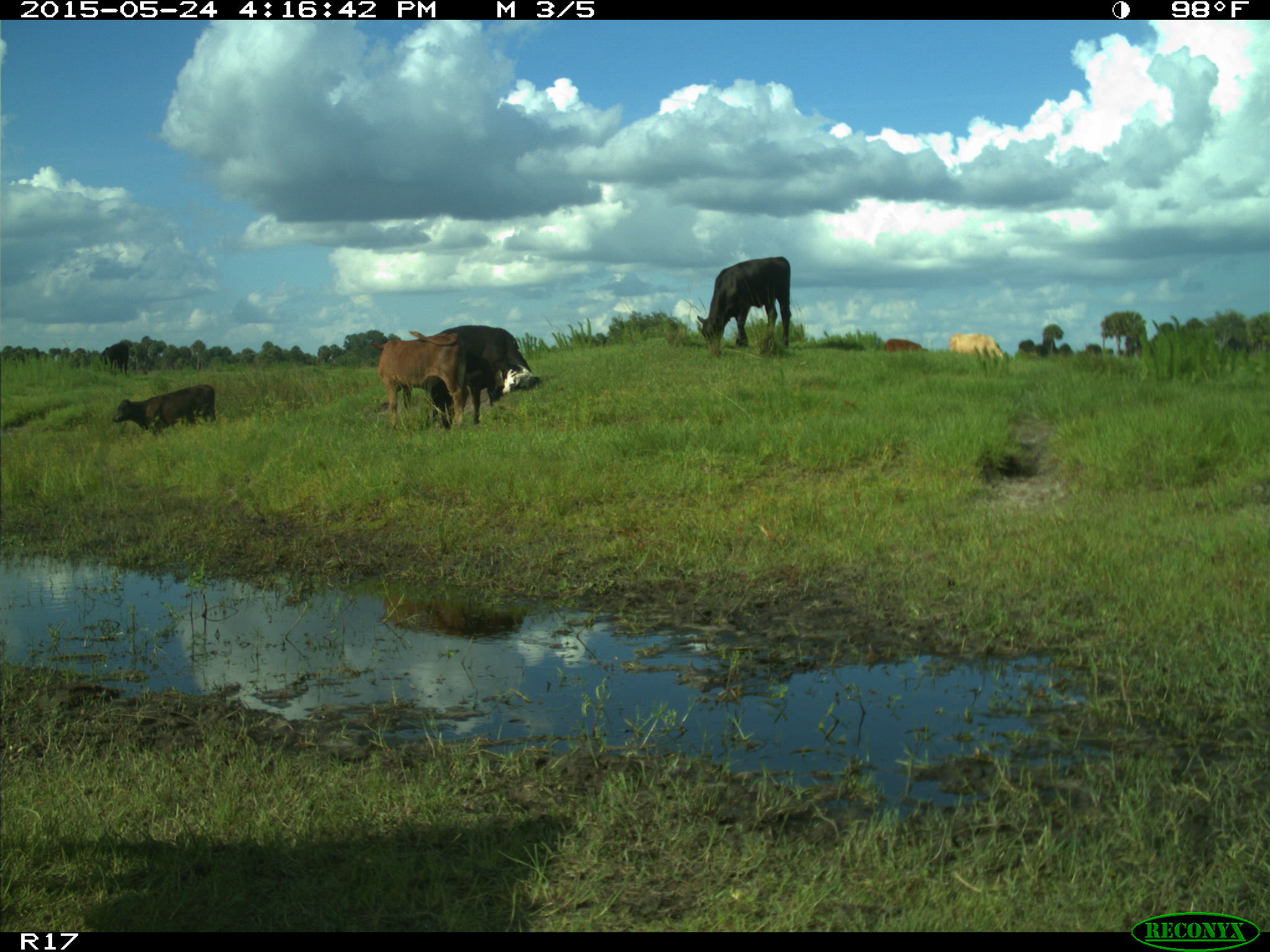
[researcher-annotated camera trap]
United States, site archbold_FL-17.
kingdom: Animalia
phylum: Chordata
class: Mammalia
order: Artiodactyla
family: Bovidae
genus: Bos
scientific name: Bos taurus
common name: domestic cow